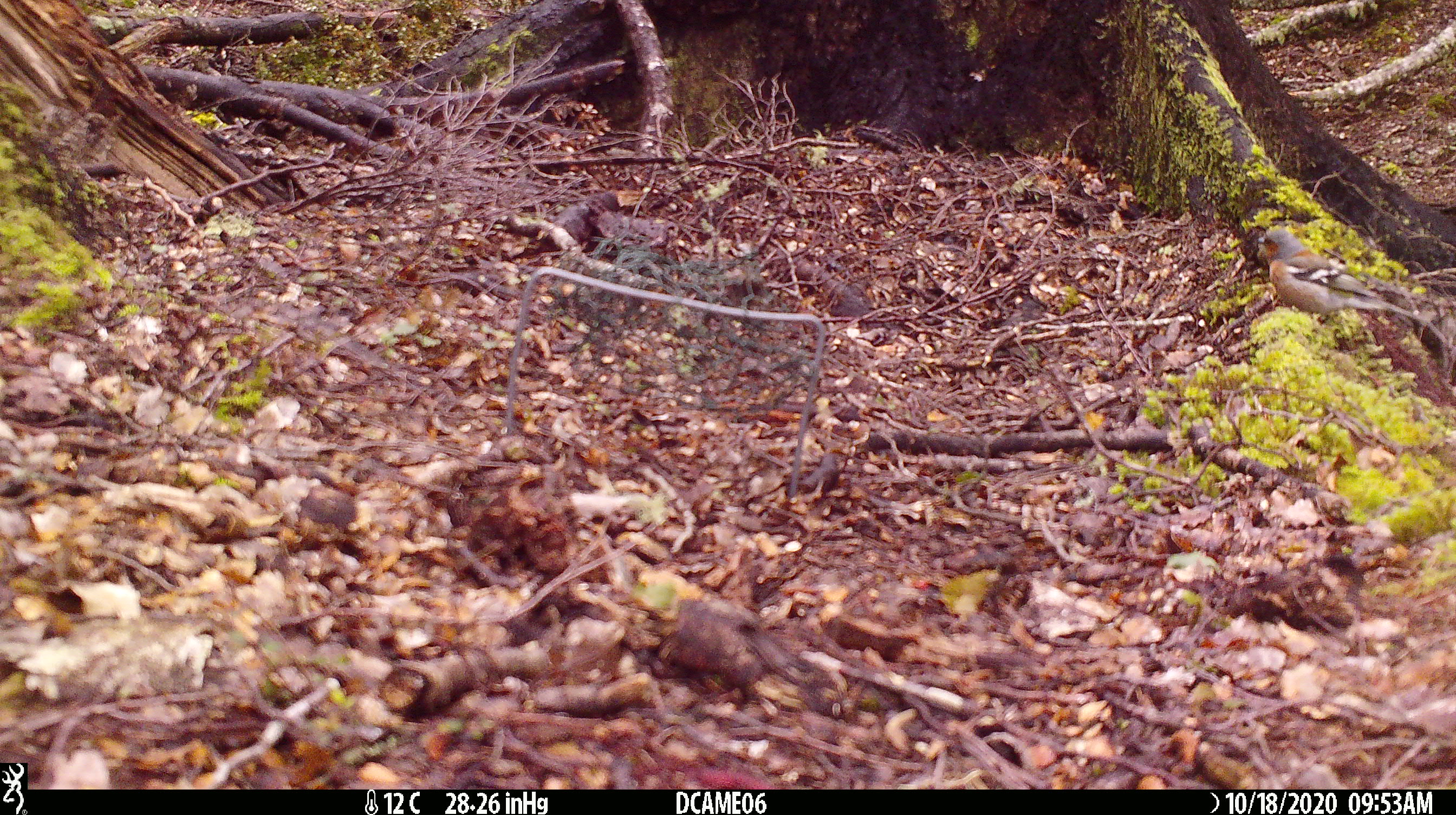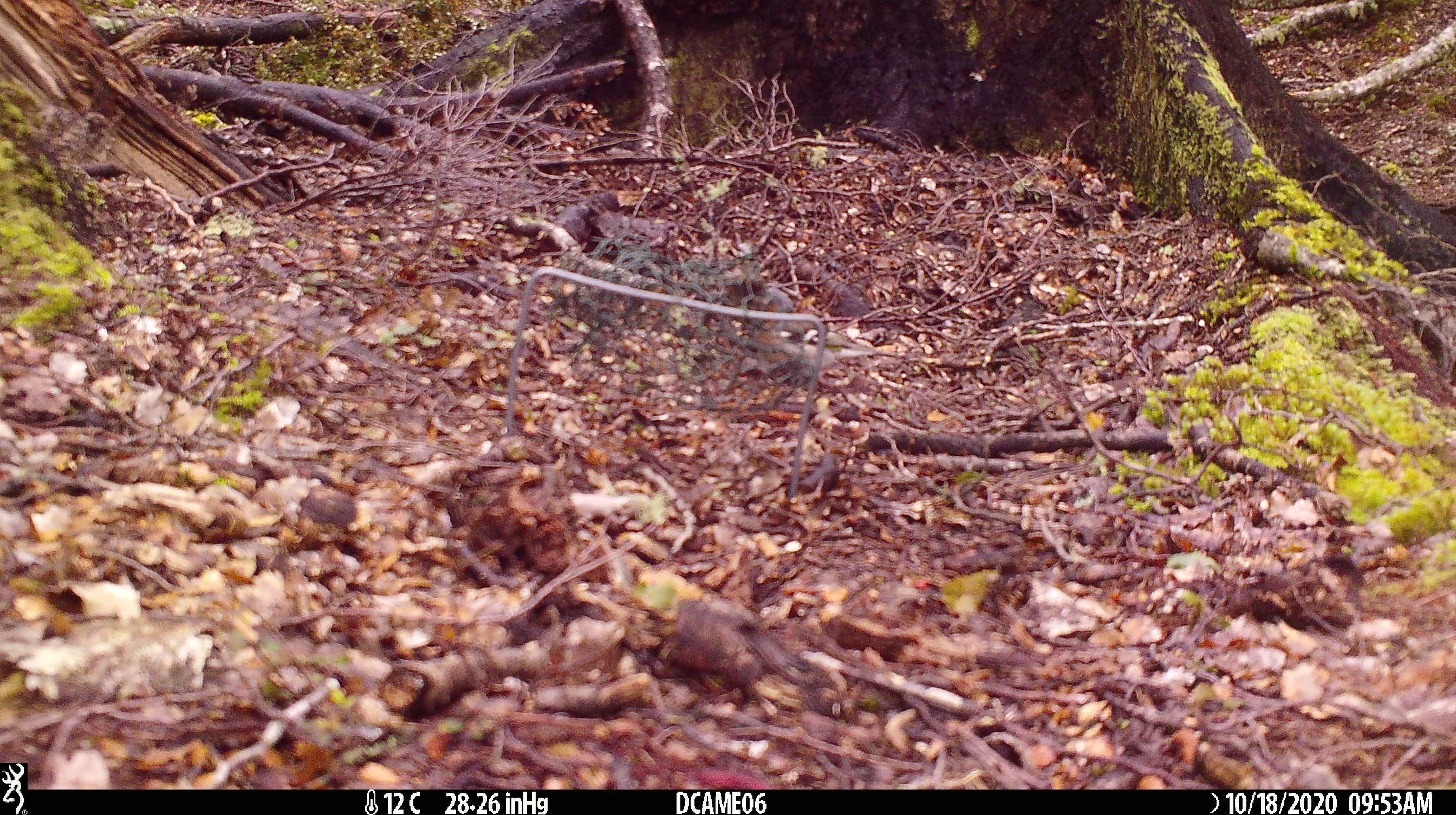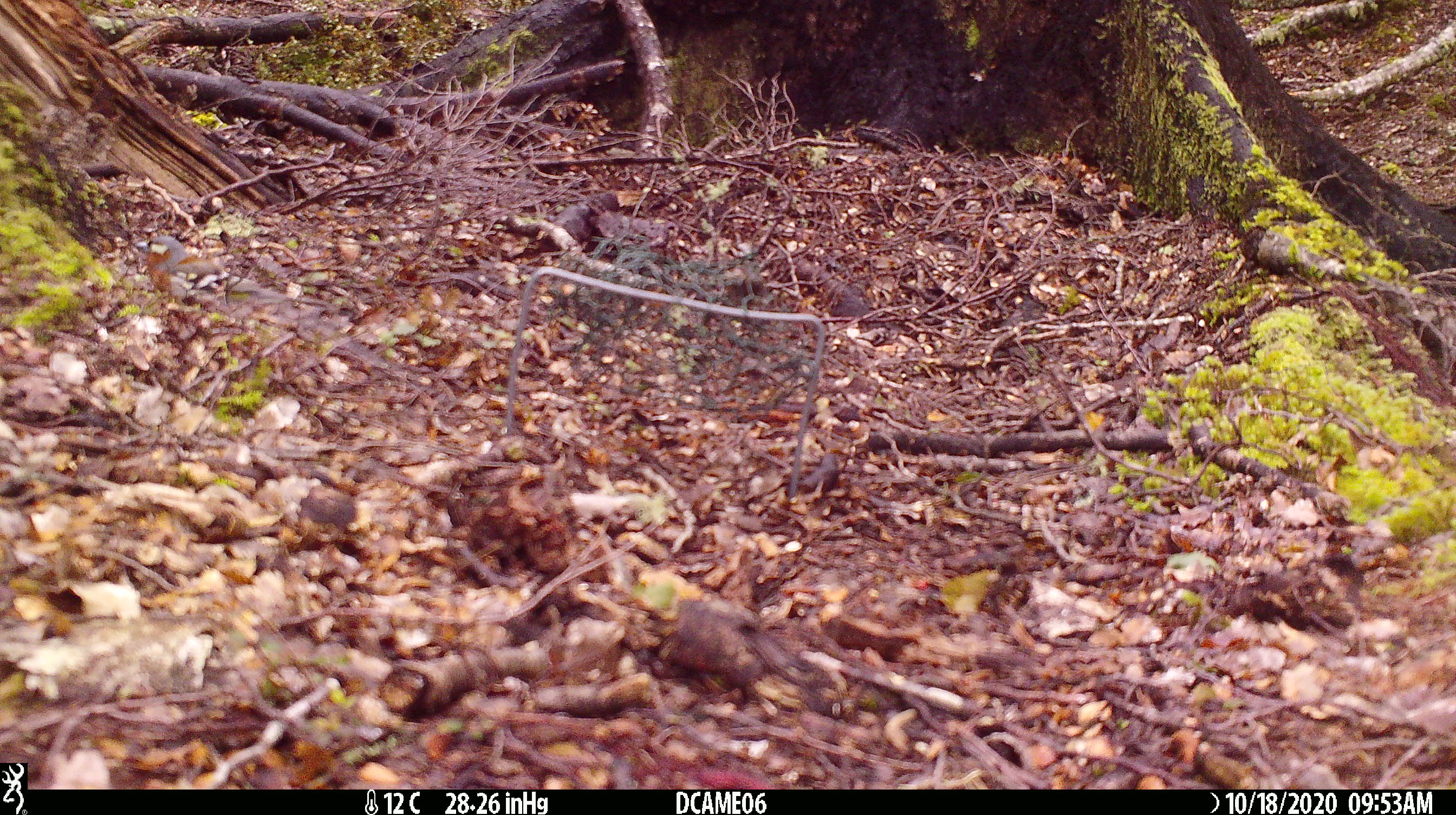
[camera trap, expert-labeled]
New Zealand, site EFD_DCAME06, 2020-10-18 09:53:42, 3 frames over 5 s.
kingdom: Animalia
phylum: Chordata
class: Aves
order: Passeriformes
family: Fringillidae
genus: Fringilla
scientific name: Fringilla coelebs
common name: common chaffinch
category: chaffinch